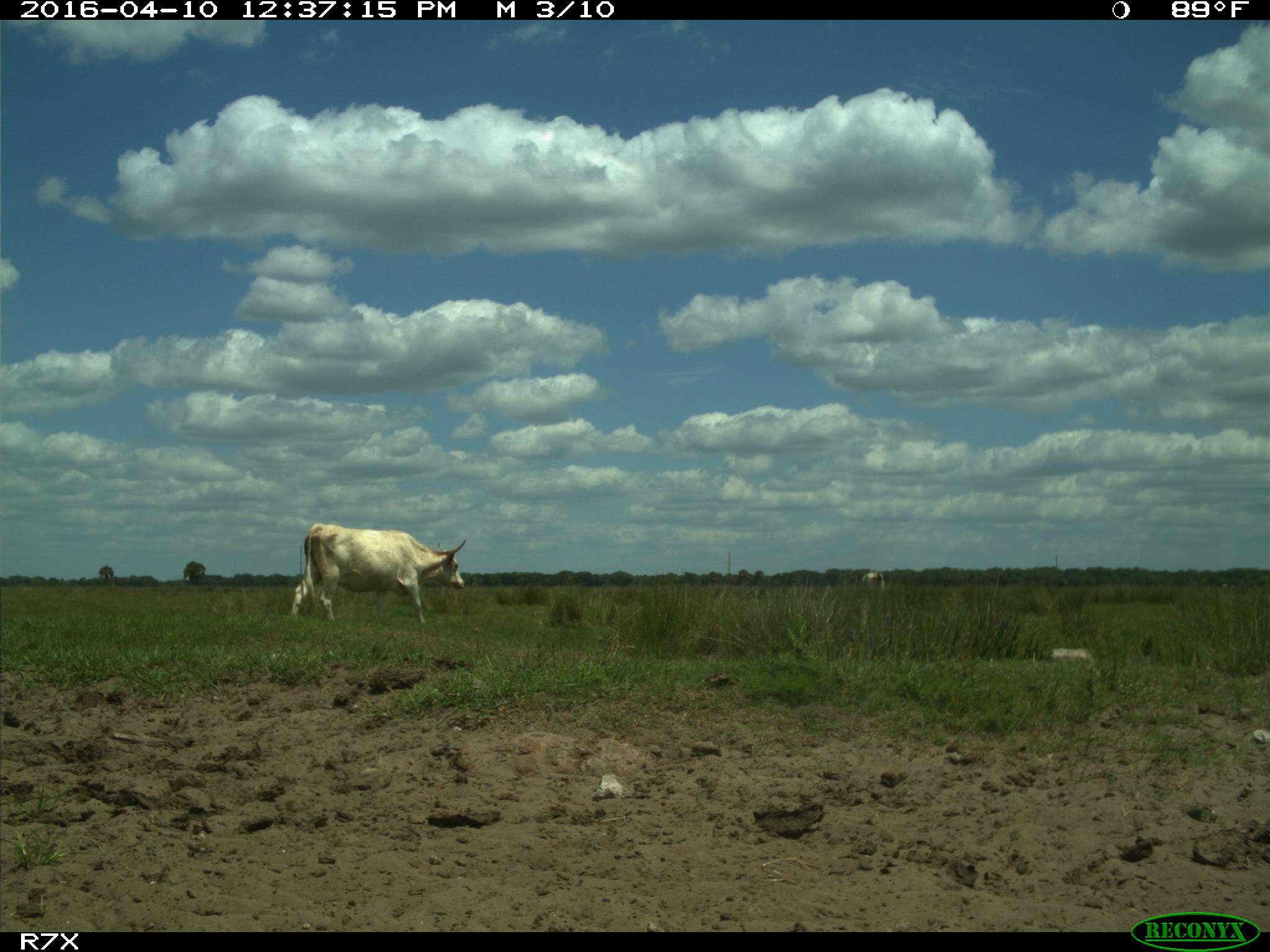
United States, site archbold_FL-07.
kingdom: Animalia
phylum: Chordata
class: Mammalia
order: Artiodactyla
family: Bovidae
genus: Bos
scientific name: Bos taurus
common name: domestic cow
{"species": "Bos taurus (domestic cow)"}